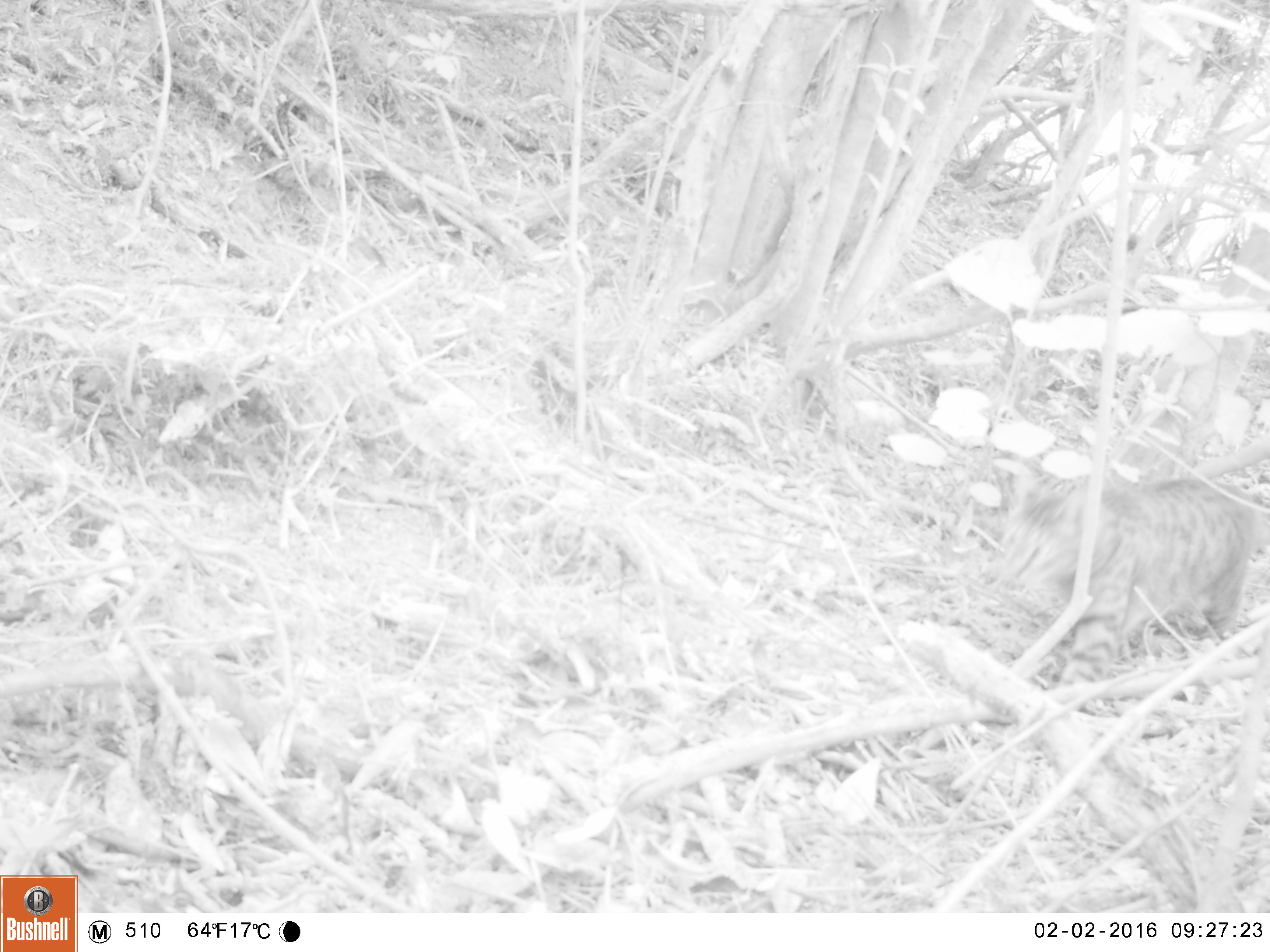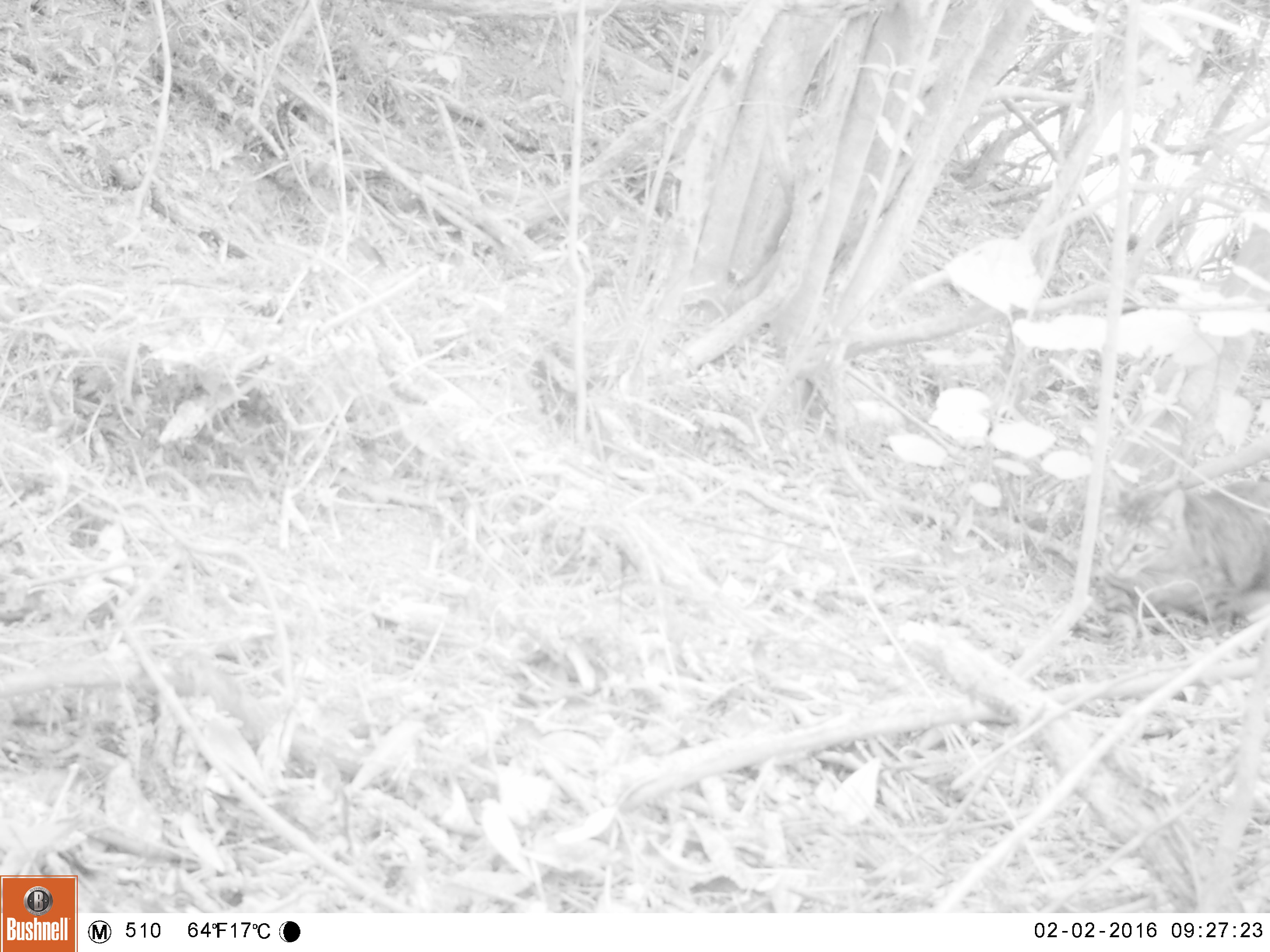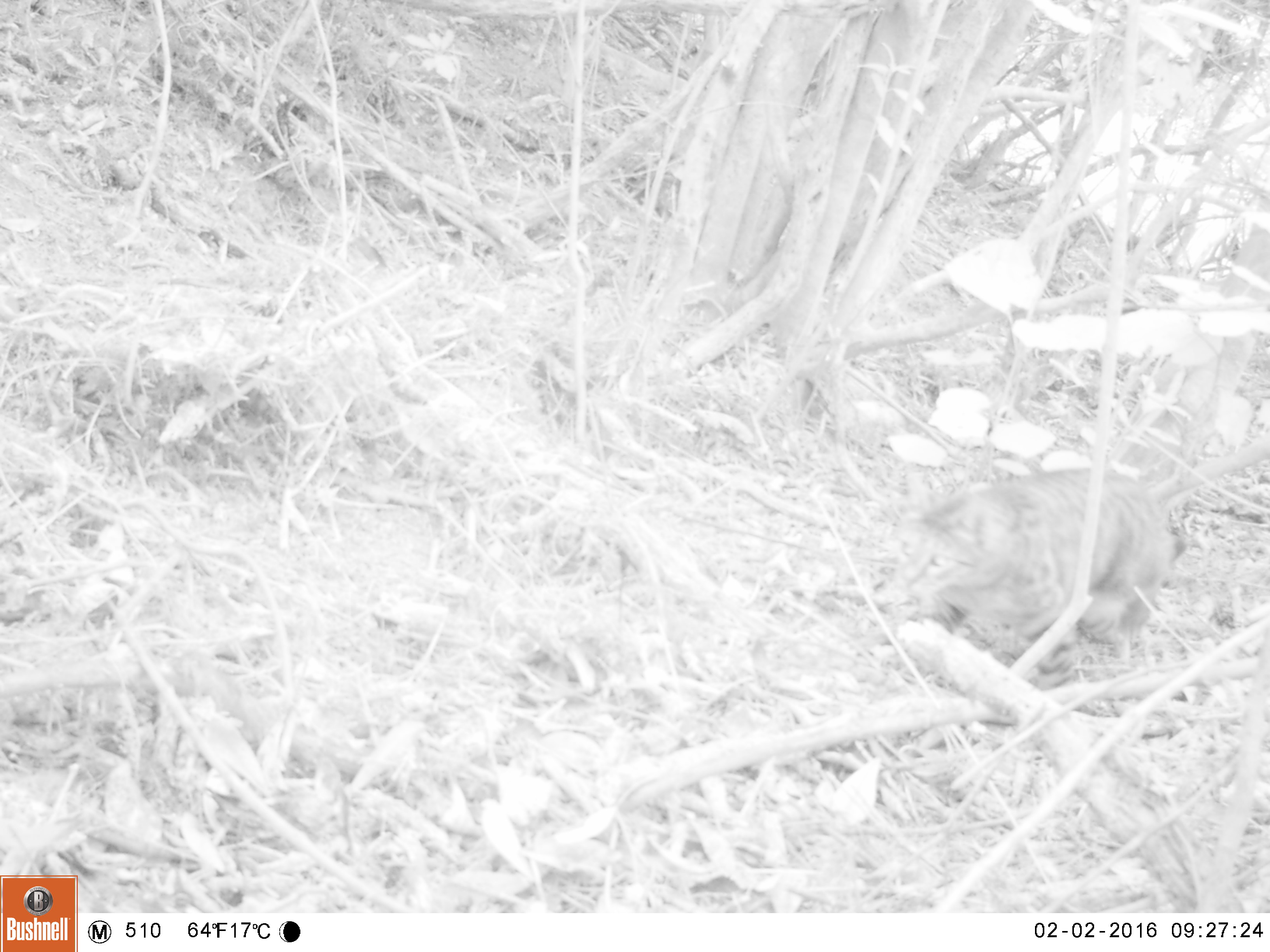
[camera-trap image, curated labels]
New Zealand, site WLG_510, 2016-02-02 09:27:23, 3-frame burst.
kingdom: Animalia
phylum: Chordata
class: Mammalia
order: Carnivora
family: Felidae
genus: Felis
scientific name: Felis catus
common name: domestic cat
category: cat